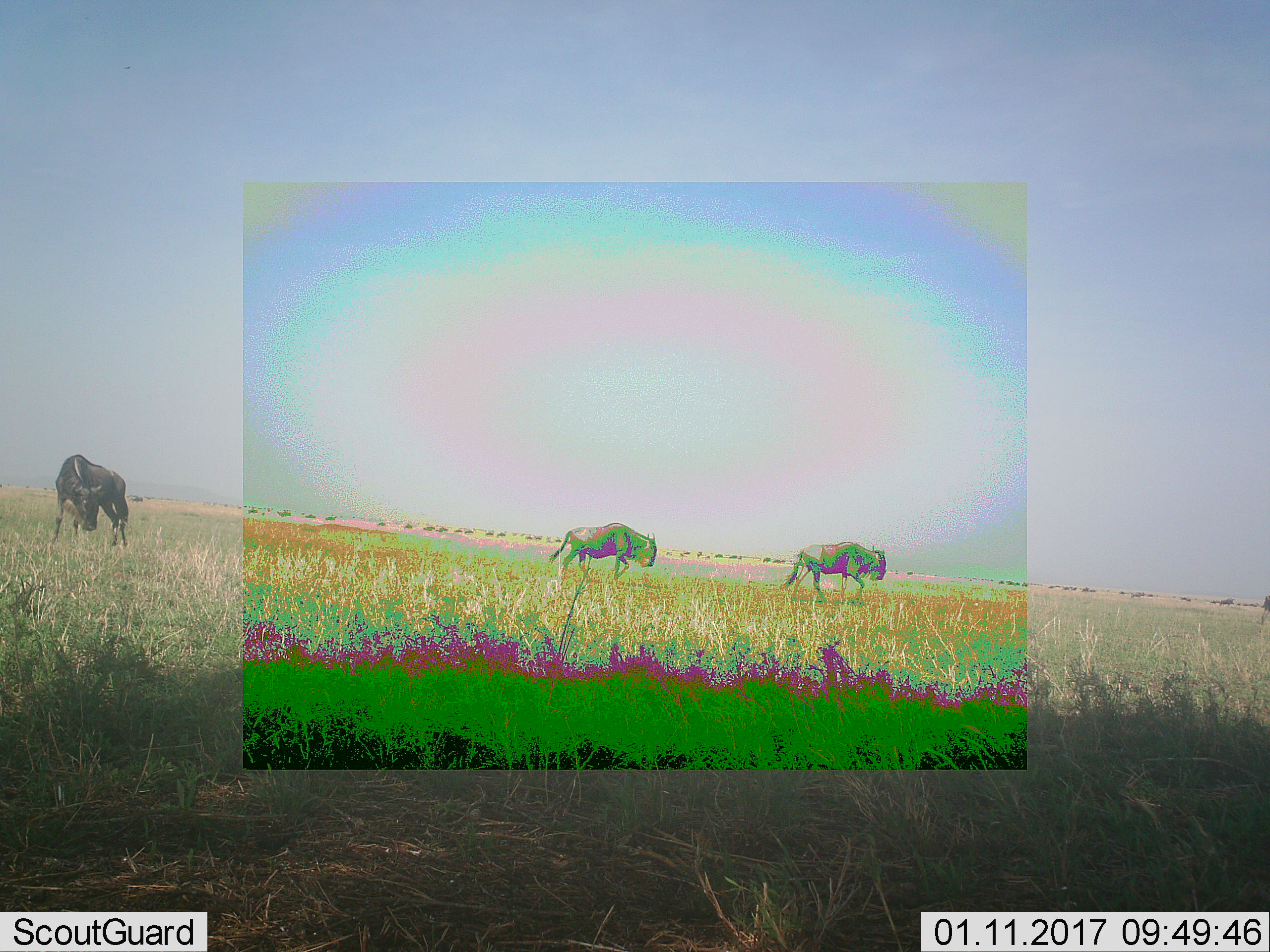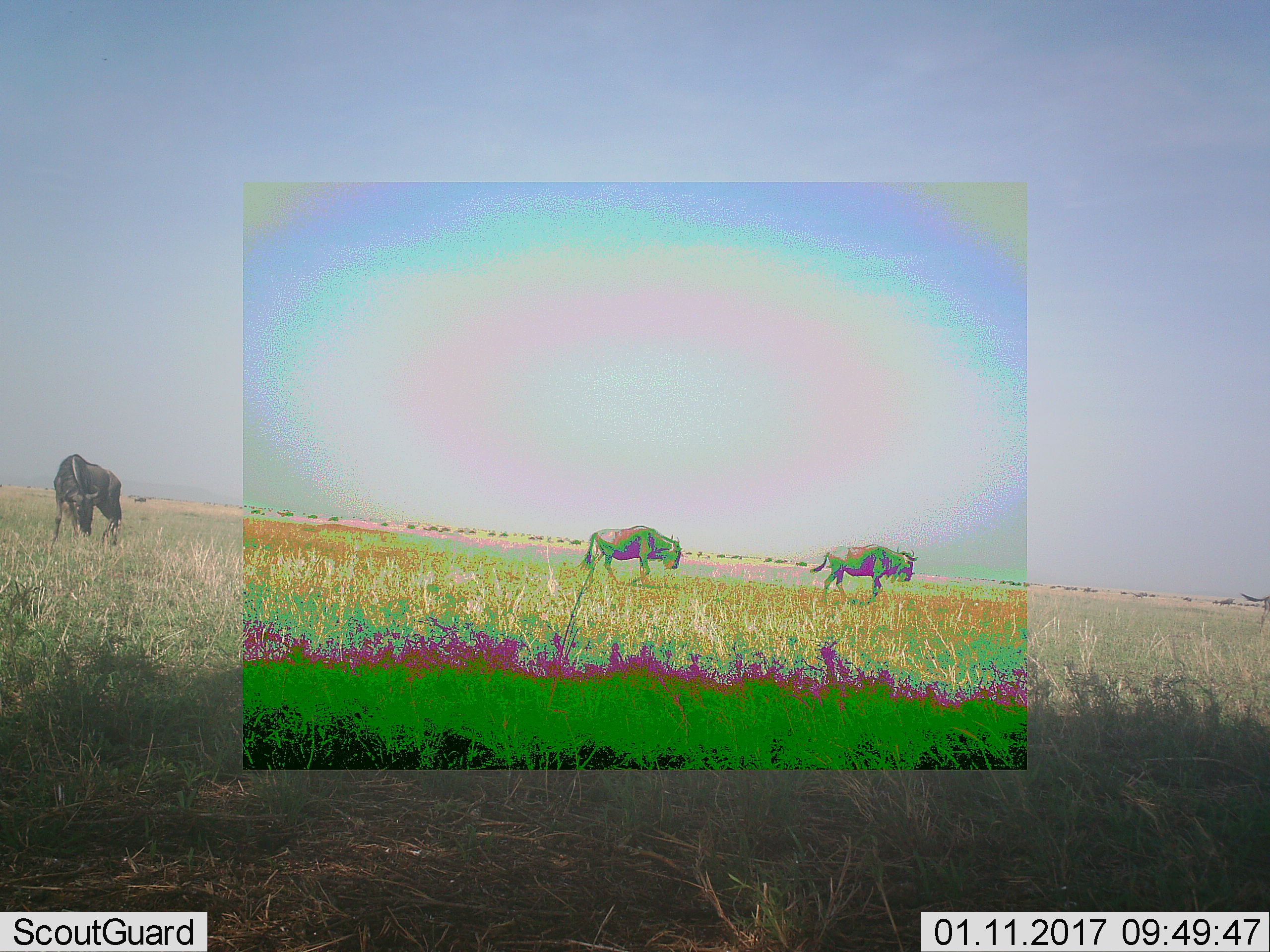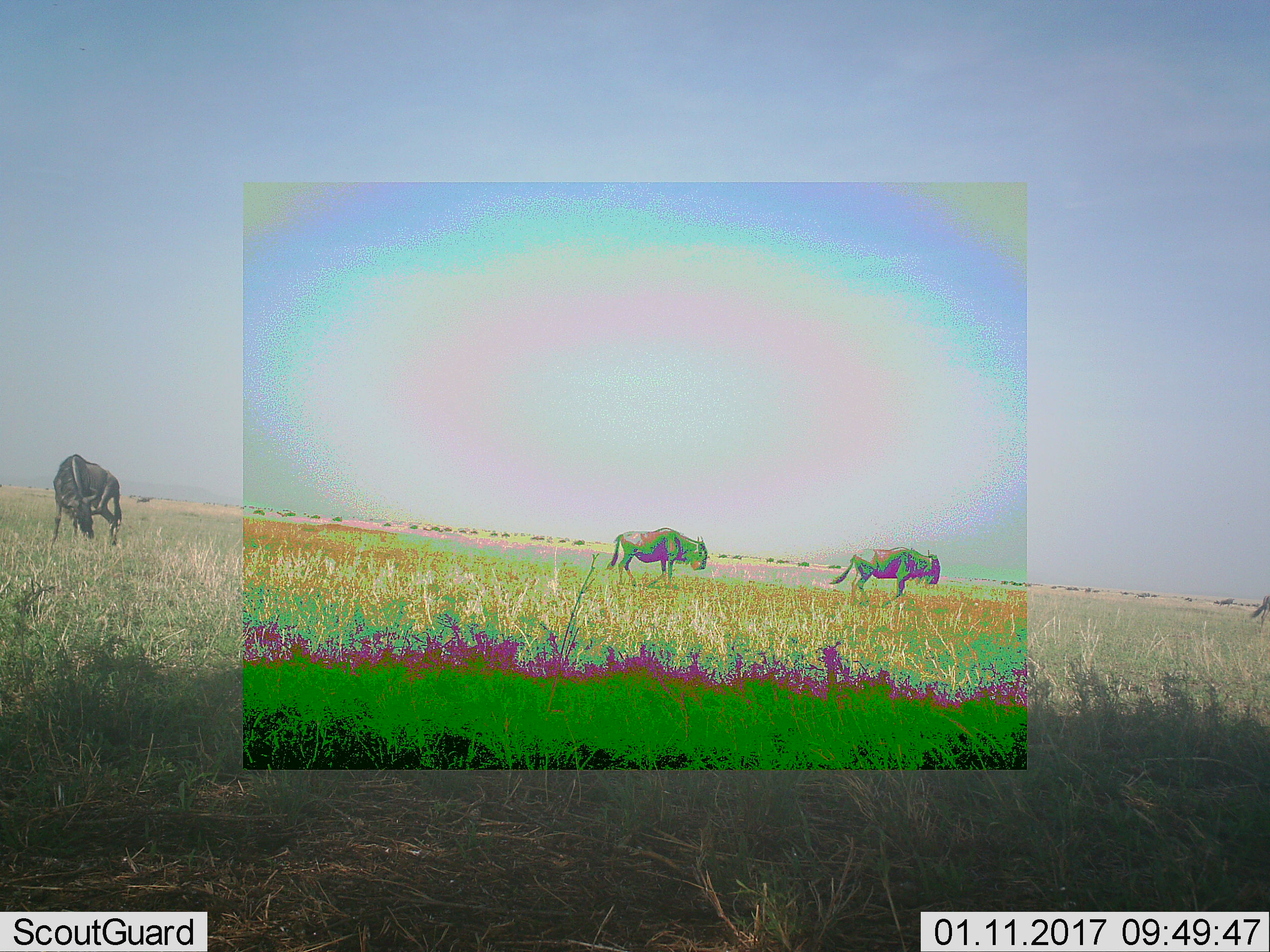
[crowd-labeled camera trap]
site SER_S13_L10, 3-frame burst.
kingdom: Animalia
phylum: Chordata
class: Mammalia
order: Artiodactyla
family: Bovidae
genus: Connochaetes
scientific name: Connochaetes taurinus taurinus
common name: blue wildebeest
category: wildebeestblue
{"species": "wildebeestblue (blue wildebeest) (Connochaetes taurinus taurinus)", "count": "3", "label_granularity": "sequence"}